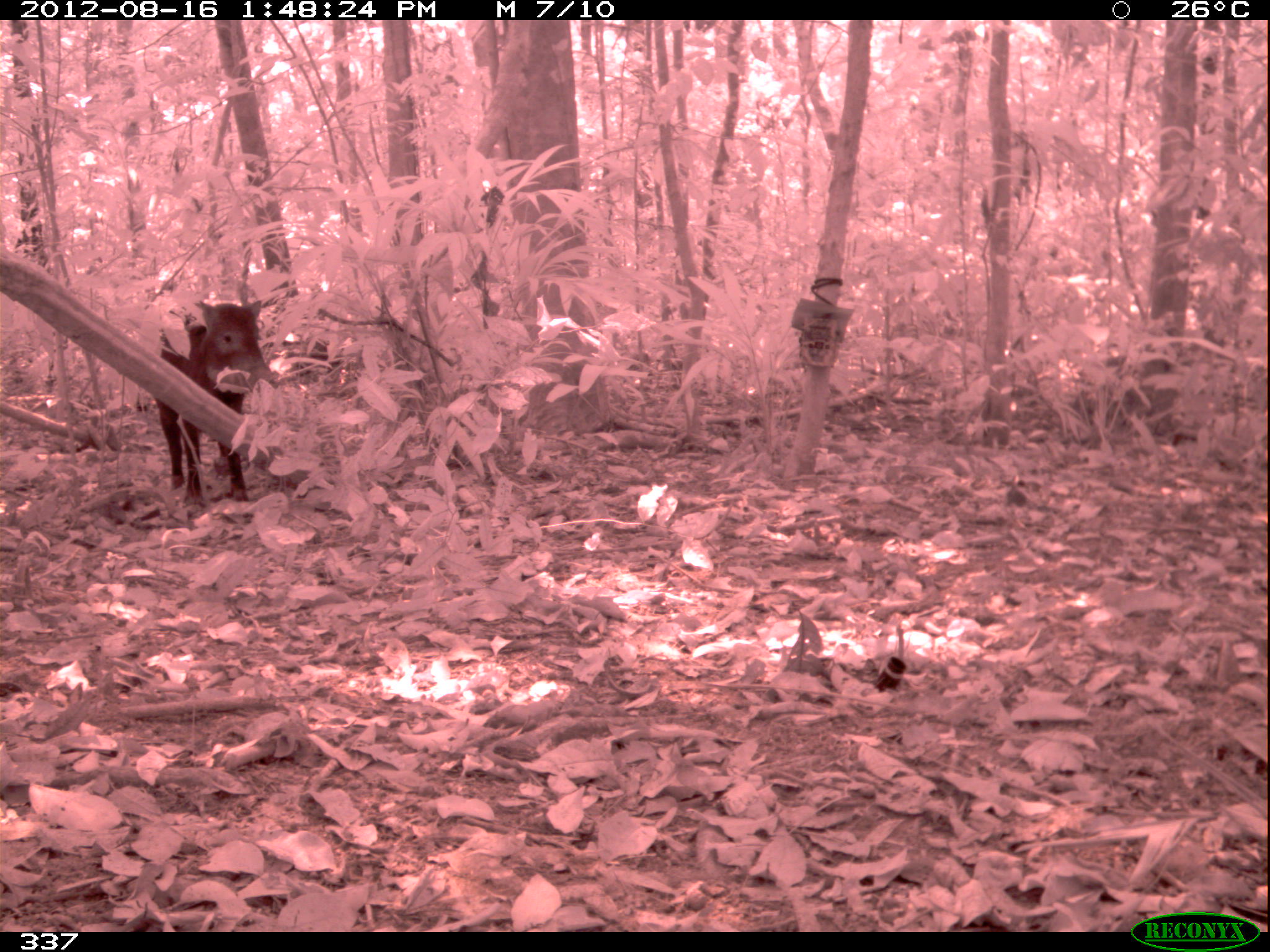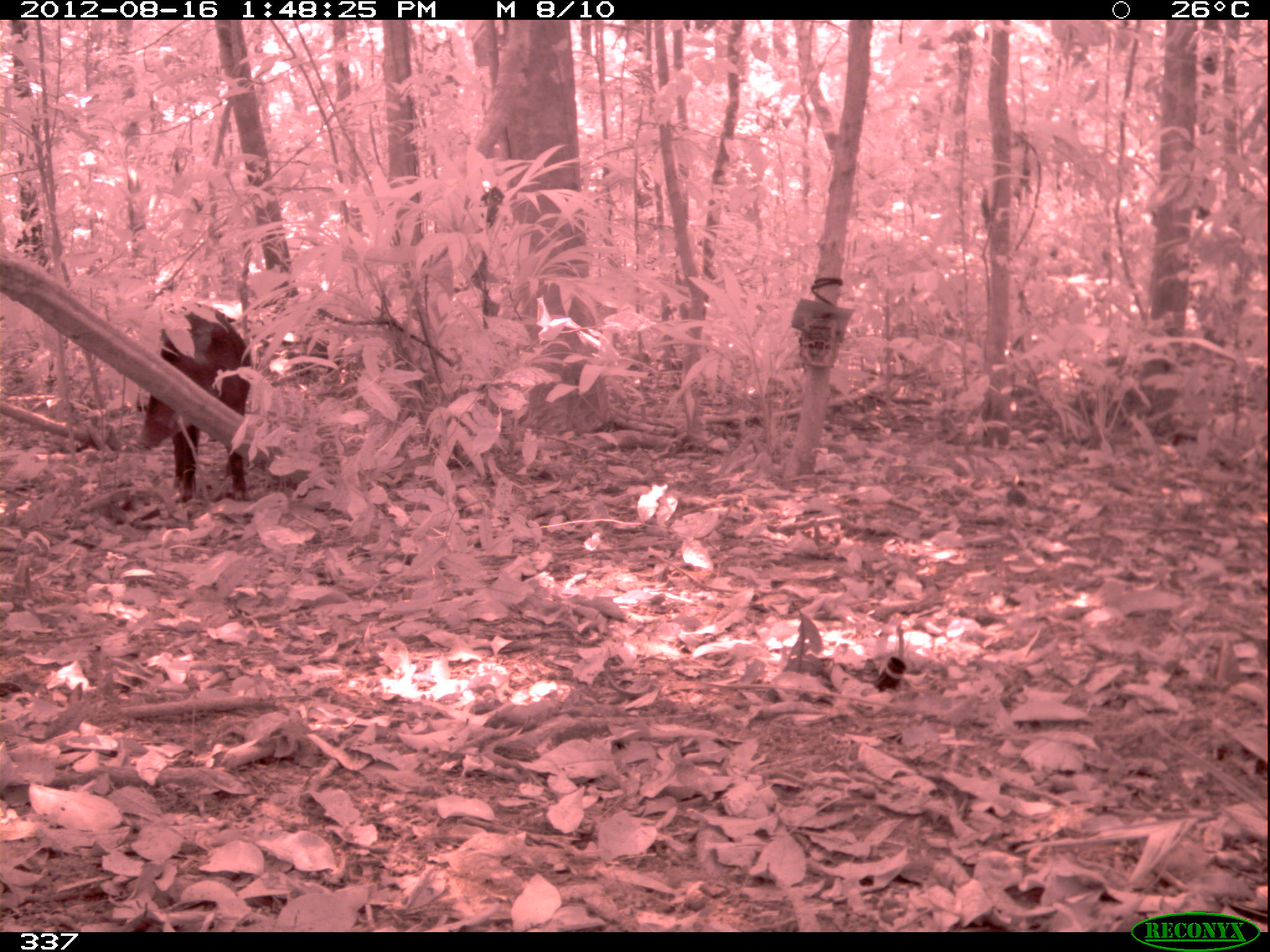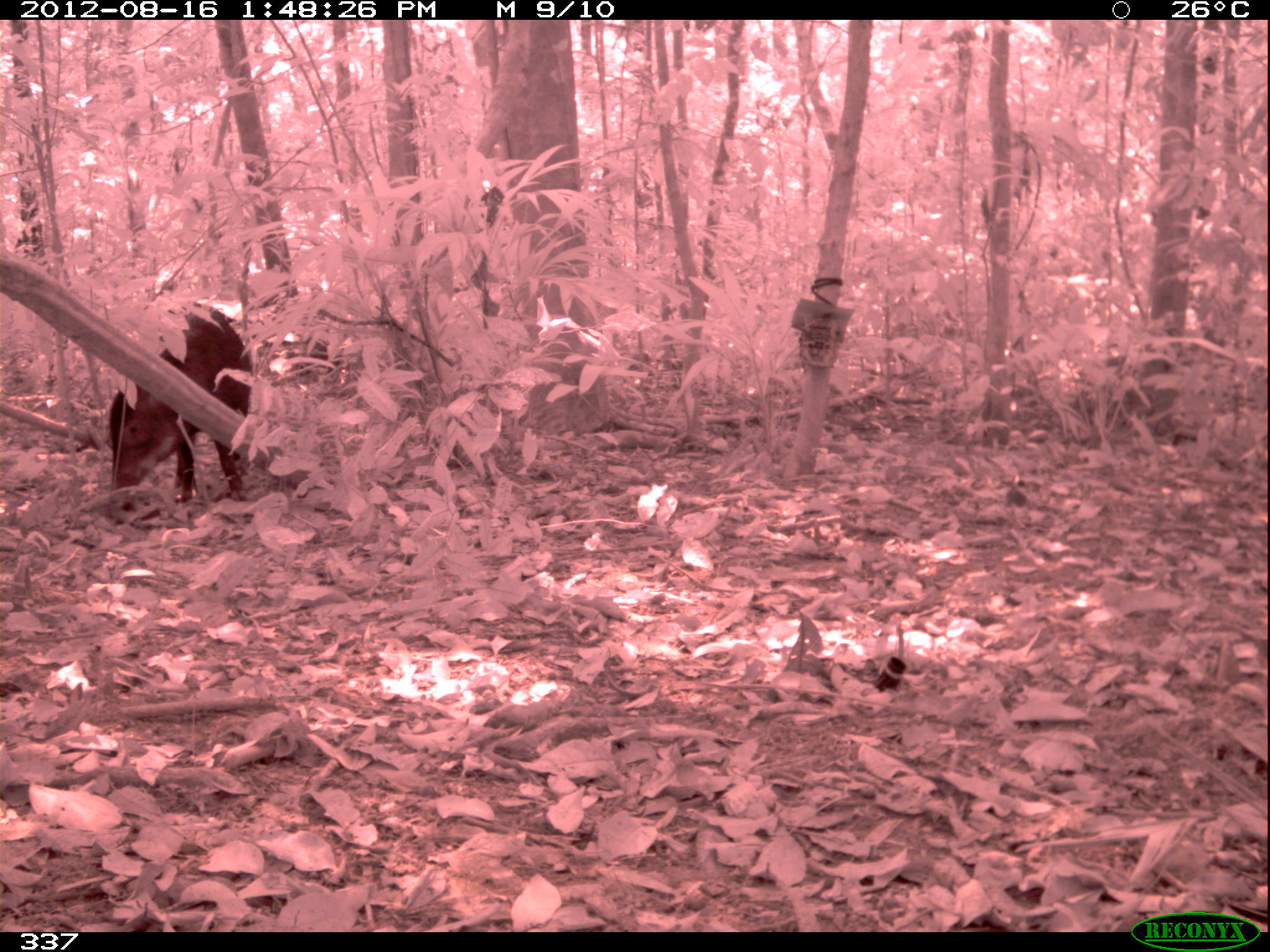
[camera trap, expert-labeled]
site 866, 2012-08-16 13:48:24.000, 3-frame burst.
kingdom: Animalia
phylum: Chordata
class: Mammalia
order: Artiodactyla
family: Tayassuidae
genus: Tayassu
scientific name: Tayassu pecari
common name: white-lipped peccary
Tayassu pecari (white-lipped peccary).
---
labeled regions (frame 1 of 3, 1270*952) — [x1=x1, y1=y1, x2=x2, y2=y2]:
tayassu pecari: [x1=154, y1=300, x2=274, y2=508]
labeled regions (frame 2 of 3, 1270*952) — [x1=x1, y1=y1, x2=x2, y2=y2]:
tayassu pecari: [x1=136, y1=301, x2=259, y2=504]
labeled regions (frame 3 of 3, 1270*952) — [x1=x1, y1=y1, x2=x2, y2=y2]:
tayassu pecari: [x1=109, y1=301, x2=252, y2=520]